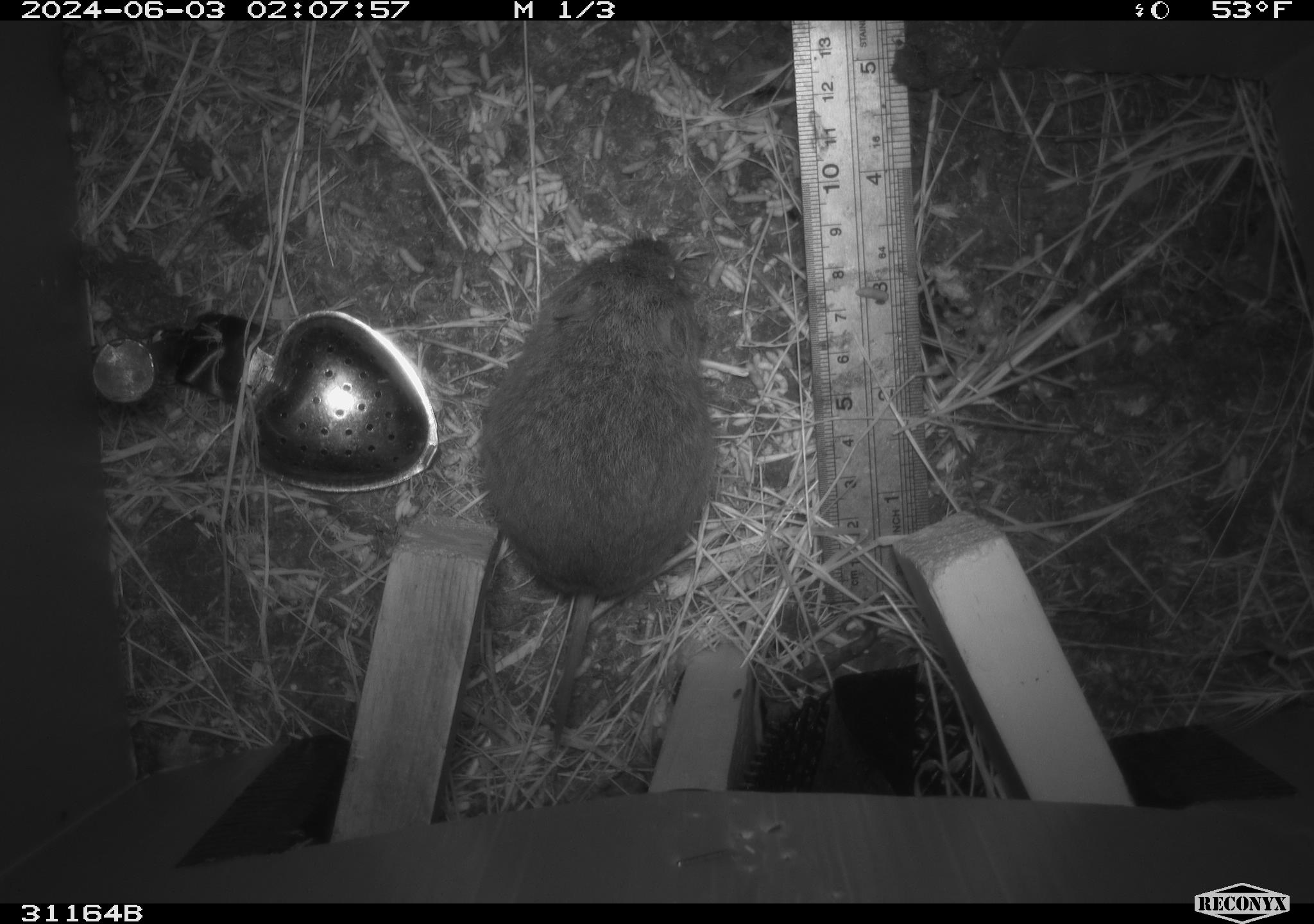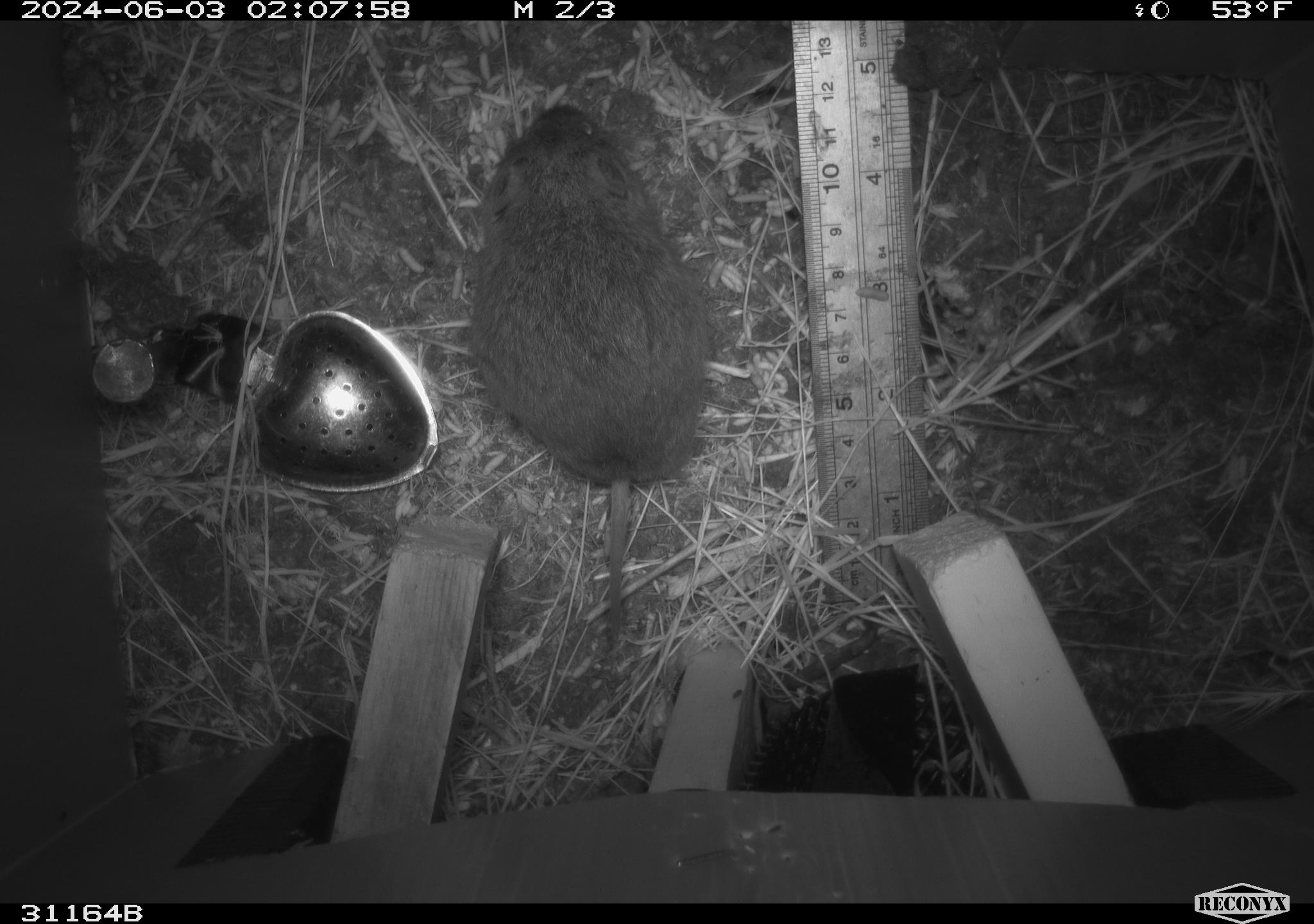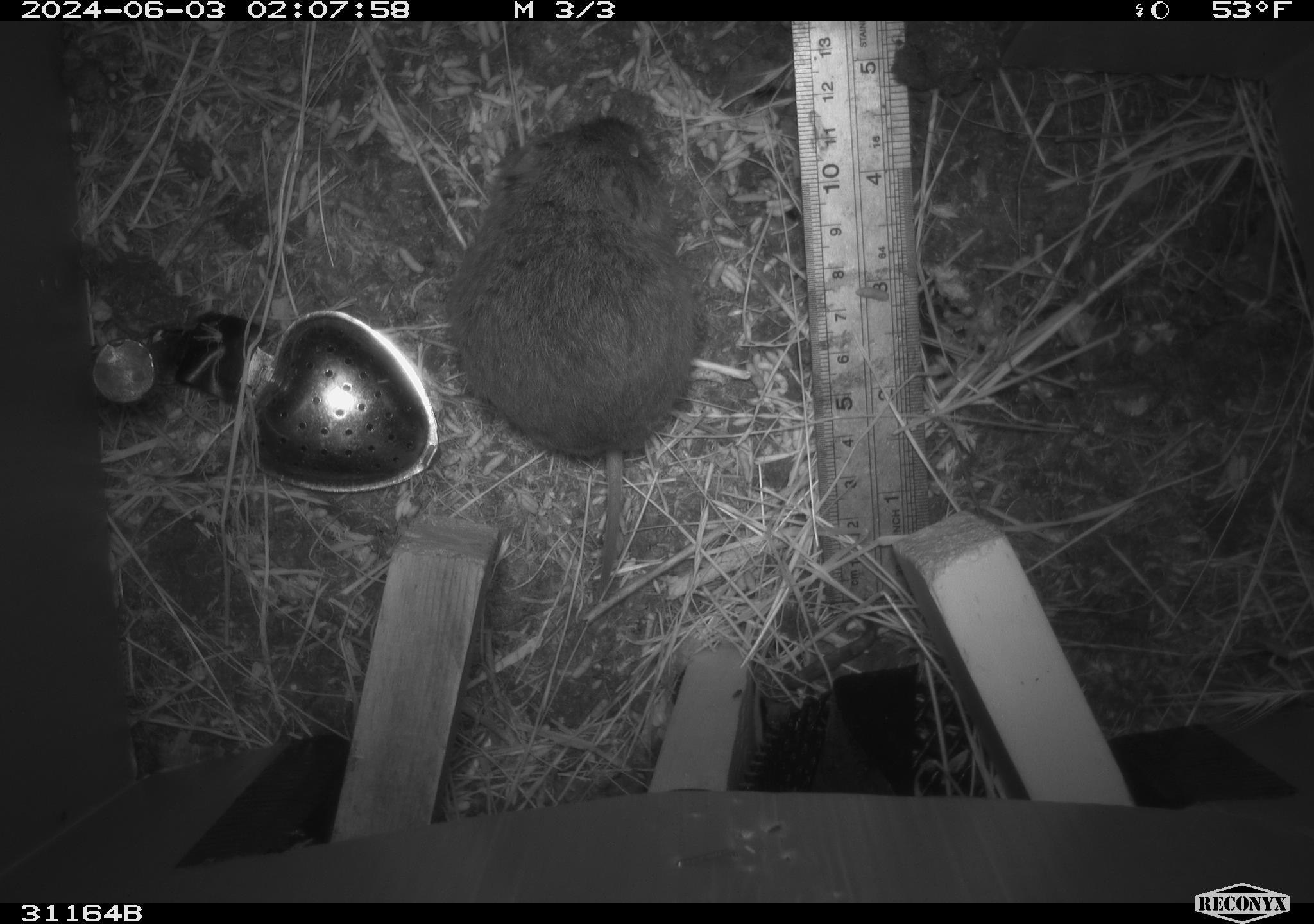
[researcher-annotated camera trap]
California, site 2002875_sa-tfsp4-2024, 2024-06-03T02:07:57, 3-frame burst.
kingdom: Animalia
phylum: Chordata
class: Mammalia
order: Rodentia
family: Cricetidae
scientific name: Arvicolinae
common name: voles, lemmings, and muskrats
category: arvicolinae subfamily